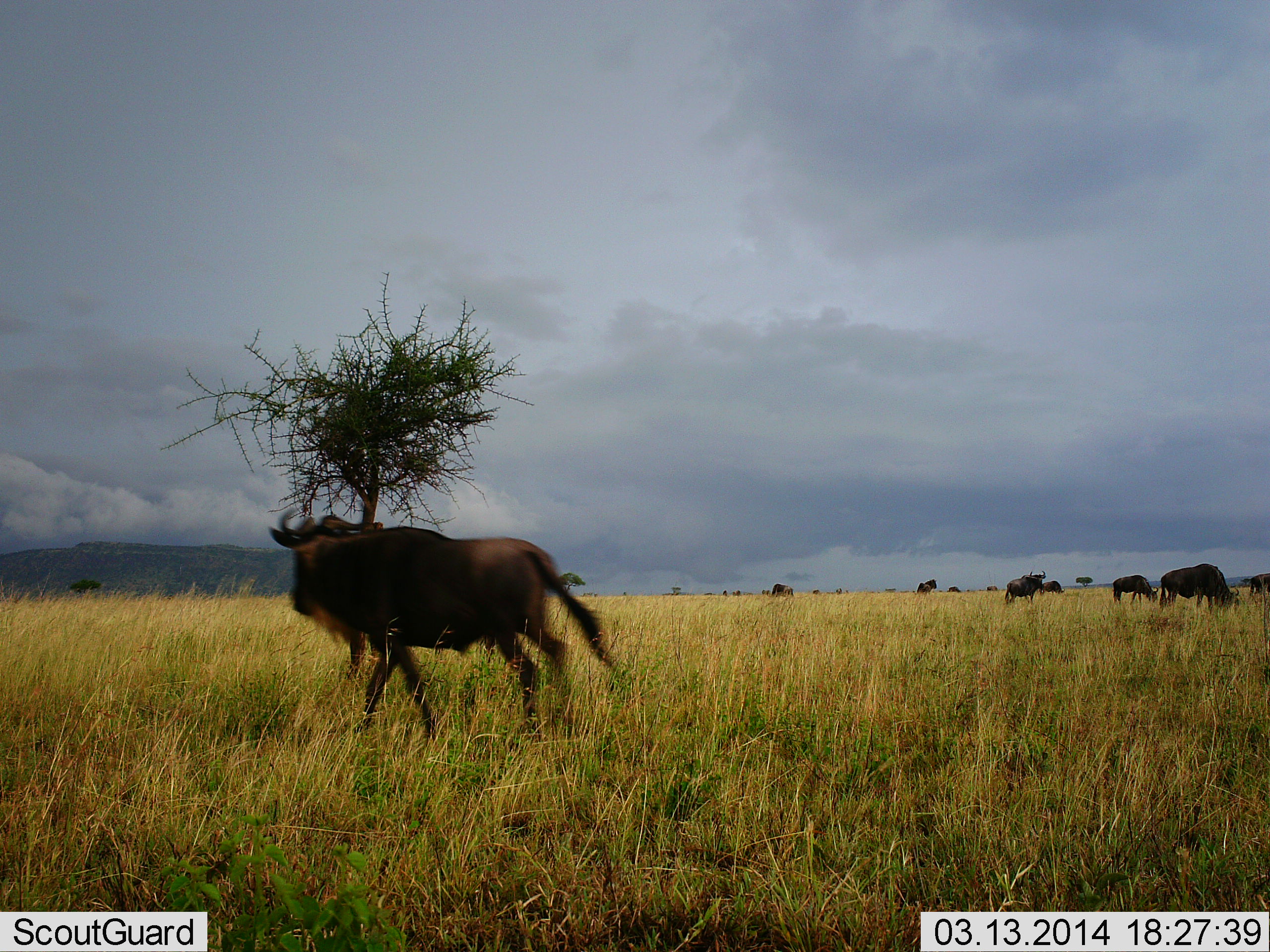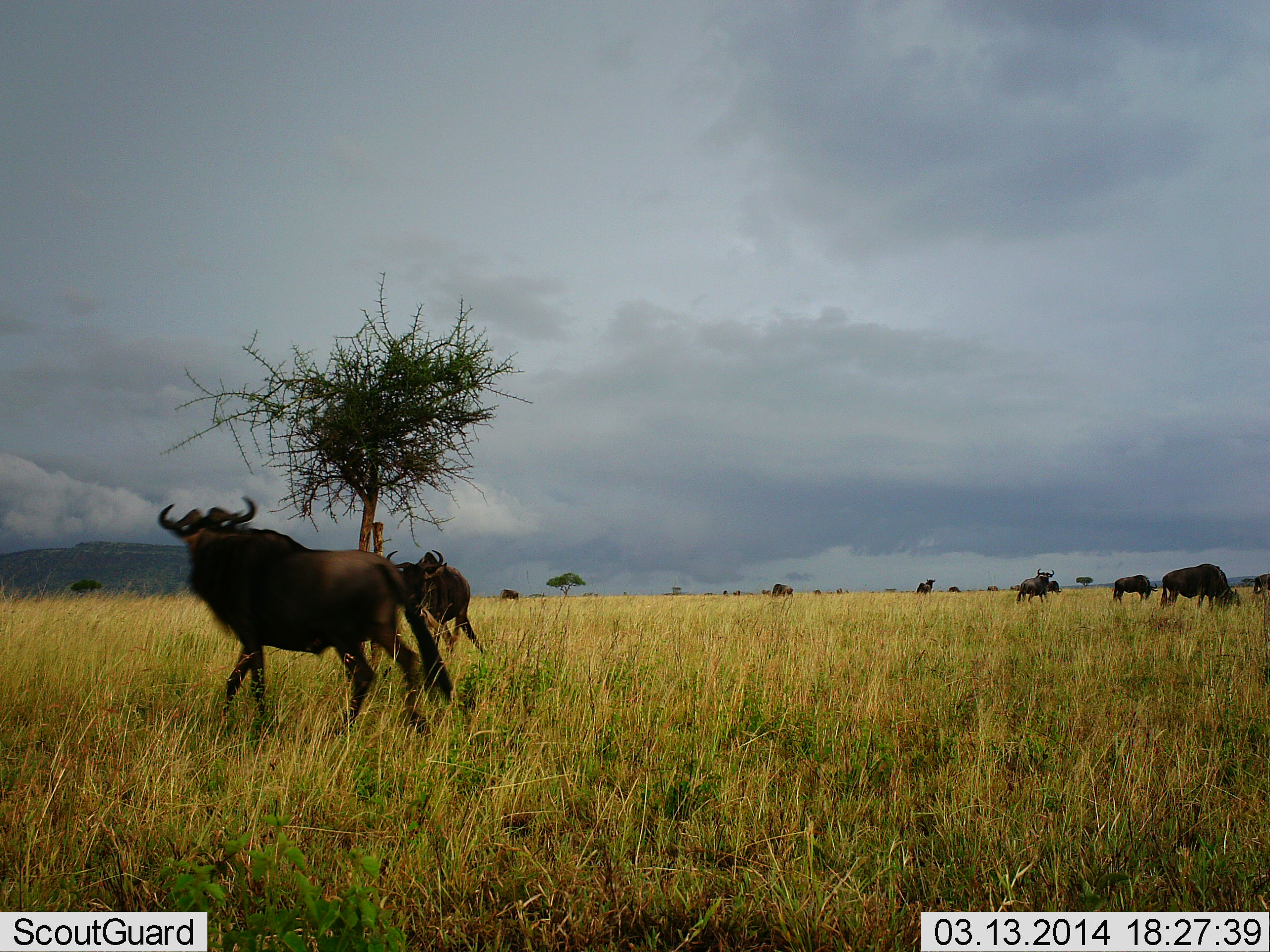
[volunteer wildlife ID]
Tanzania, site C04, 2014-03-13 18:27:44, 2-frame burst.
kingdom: Animalia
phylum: Chordata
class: Mammalia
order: Artiodactyla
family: Bovidae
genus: Connochaetes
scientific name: Connochaetes taurinus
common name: blue wildebeest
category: wildebeest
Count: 11-50.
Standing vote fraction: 30%.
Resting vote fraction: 0%.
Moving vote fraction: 80%.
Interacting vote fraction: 0%.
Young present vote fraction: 0%.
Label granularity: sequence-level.